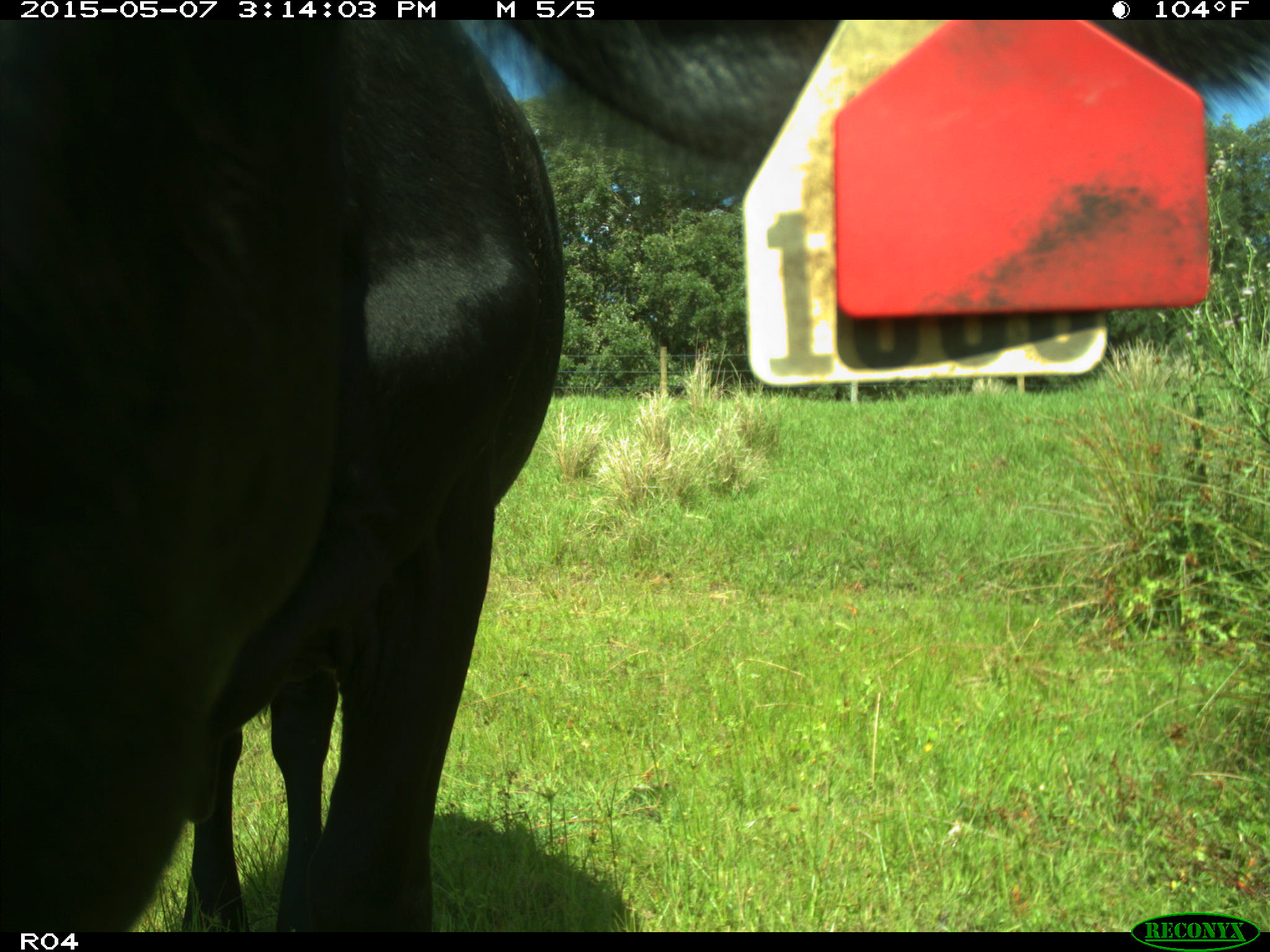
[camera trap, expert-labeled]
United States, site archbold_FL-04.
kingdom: Animalia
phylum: Chordata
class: Mammalia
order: Artiodactyla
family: Bovidae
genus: Bos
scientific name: Bos taurus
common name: domestic cow